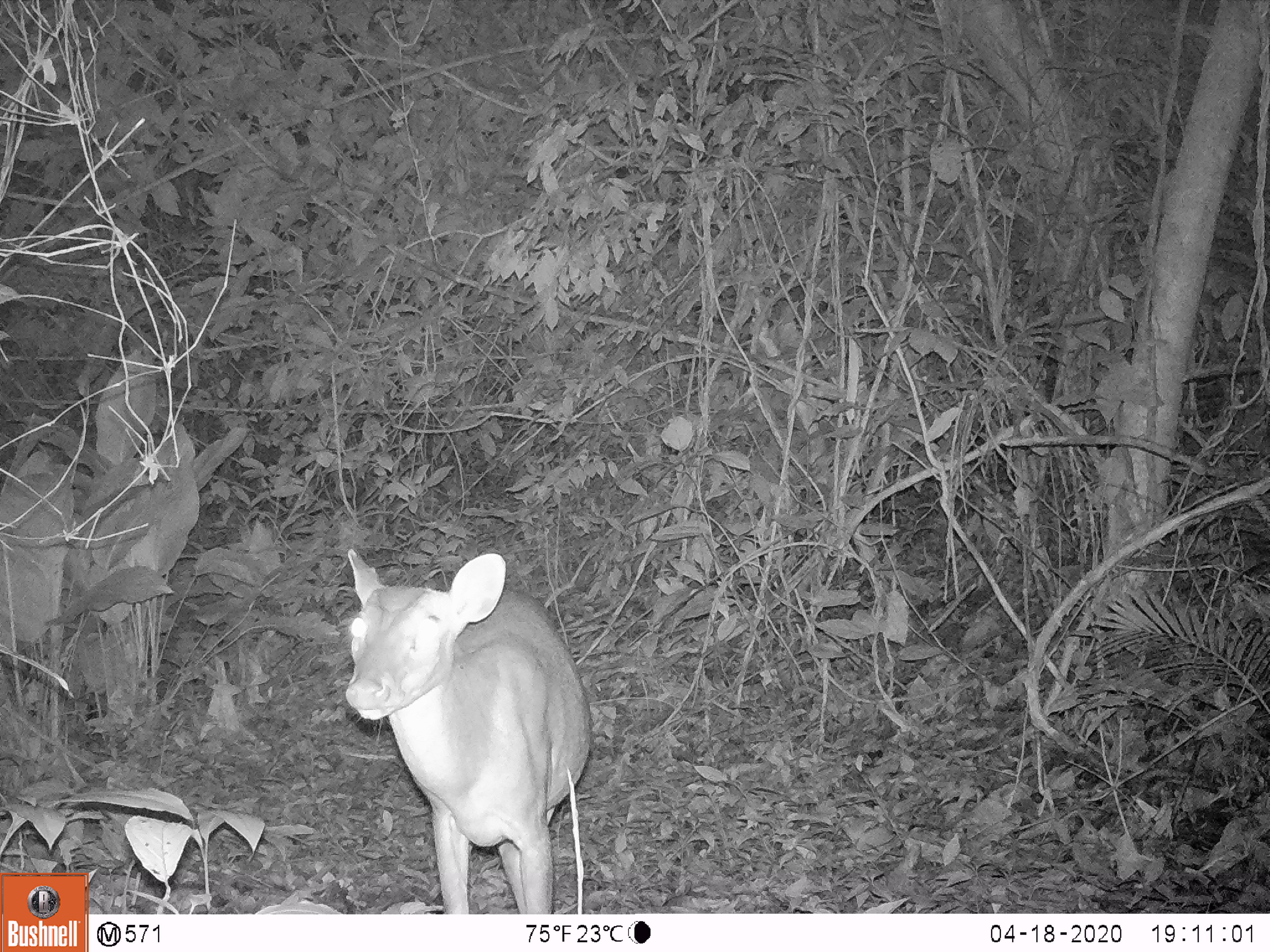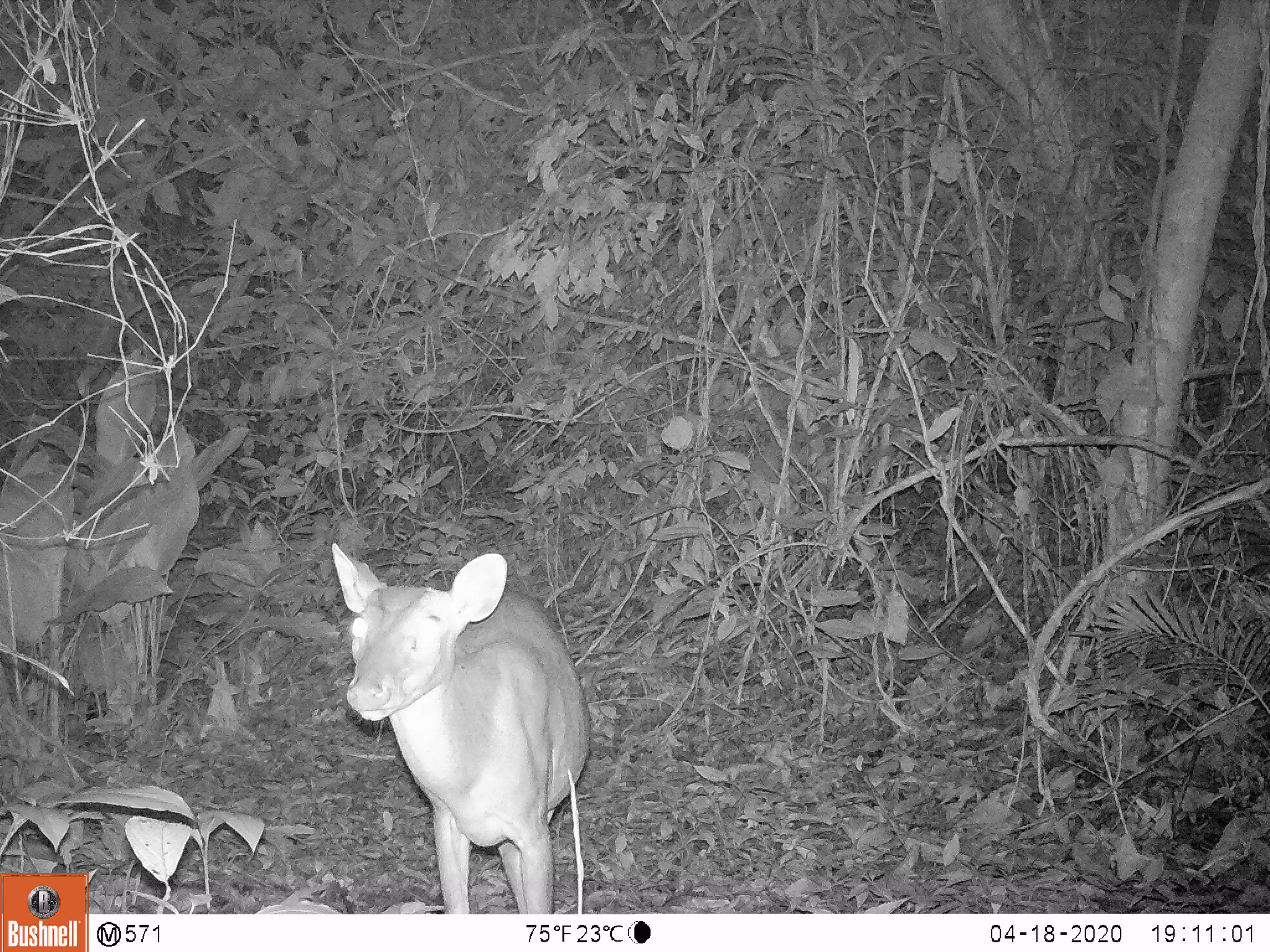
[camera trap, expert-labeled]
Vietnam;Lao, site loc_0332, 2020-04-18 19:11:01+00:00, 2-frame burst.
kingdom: Animalia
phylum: Chordata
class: Mammalia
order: Artiodactyla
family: Cervidae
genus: Muntiacus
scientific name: Muntiacus vuquangensis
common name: large-antlered muntjac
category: large antlered muntjac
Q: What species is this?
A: Large antlered muntjac (large-antlered muntjac) (Muntiacus vuquangensis).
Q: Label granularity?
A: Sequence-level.